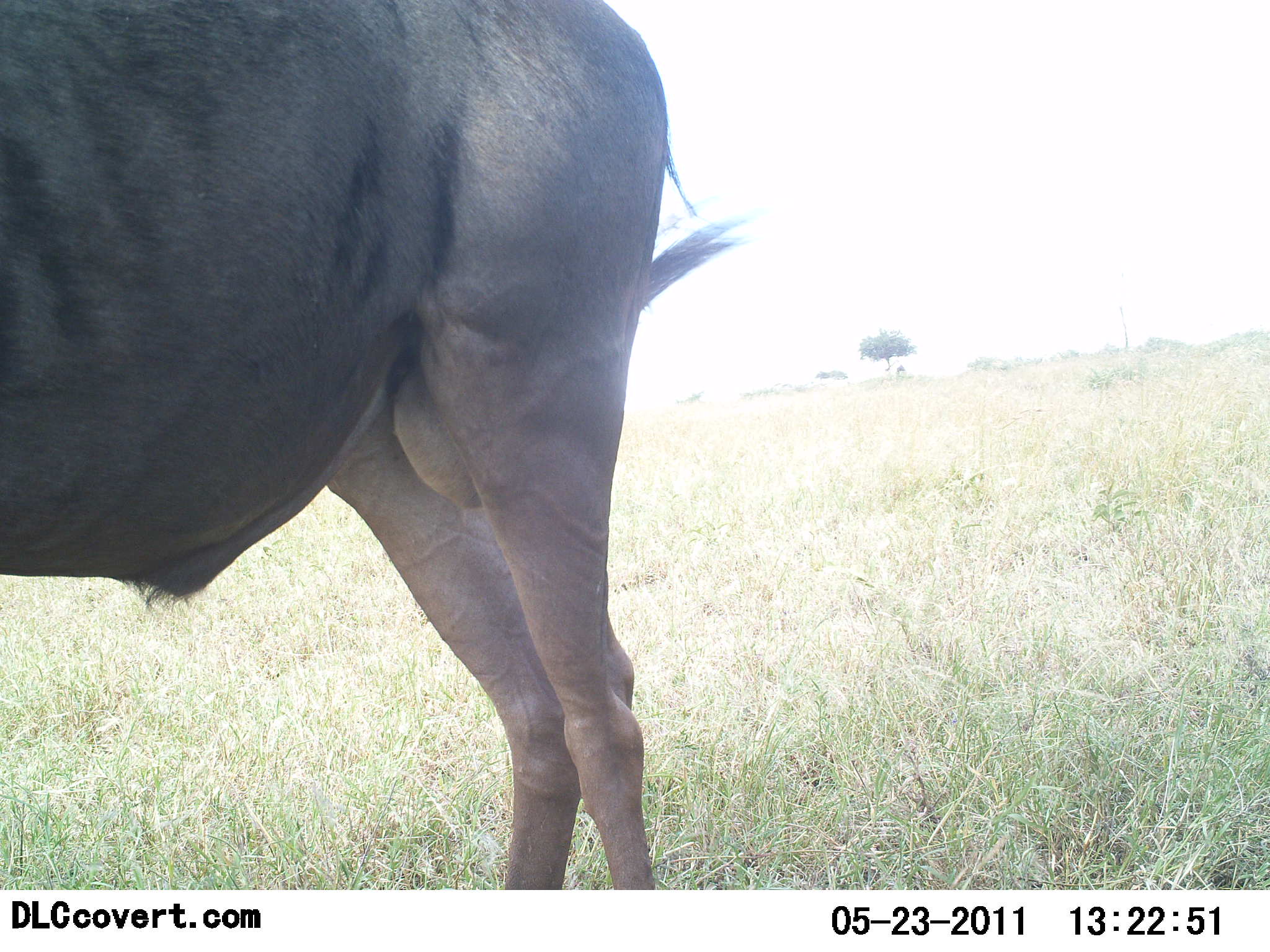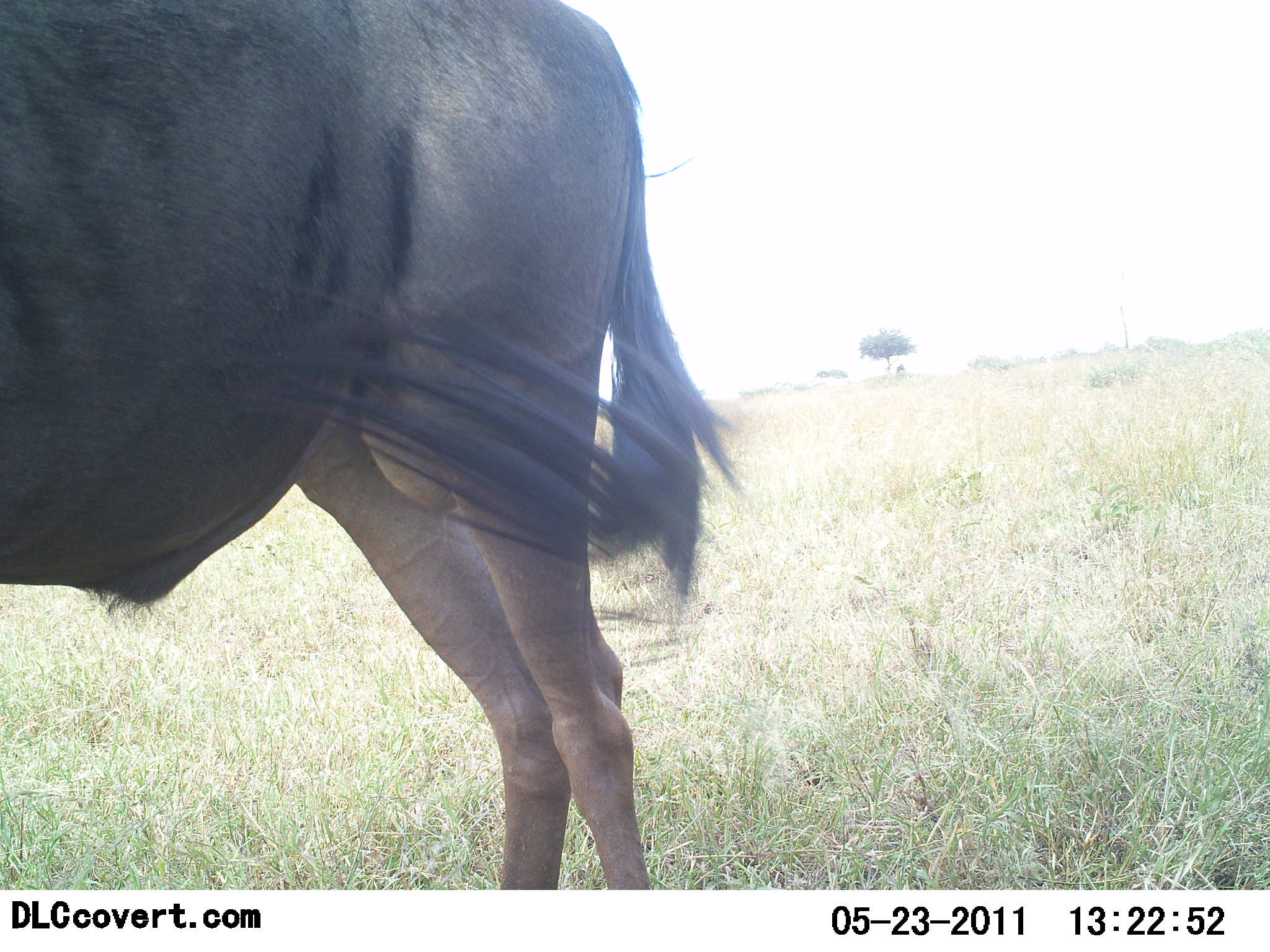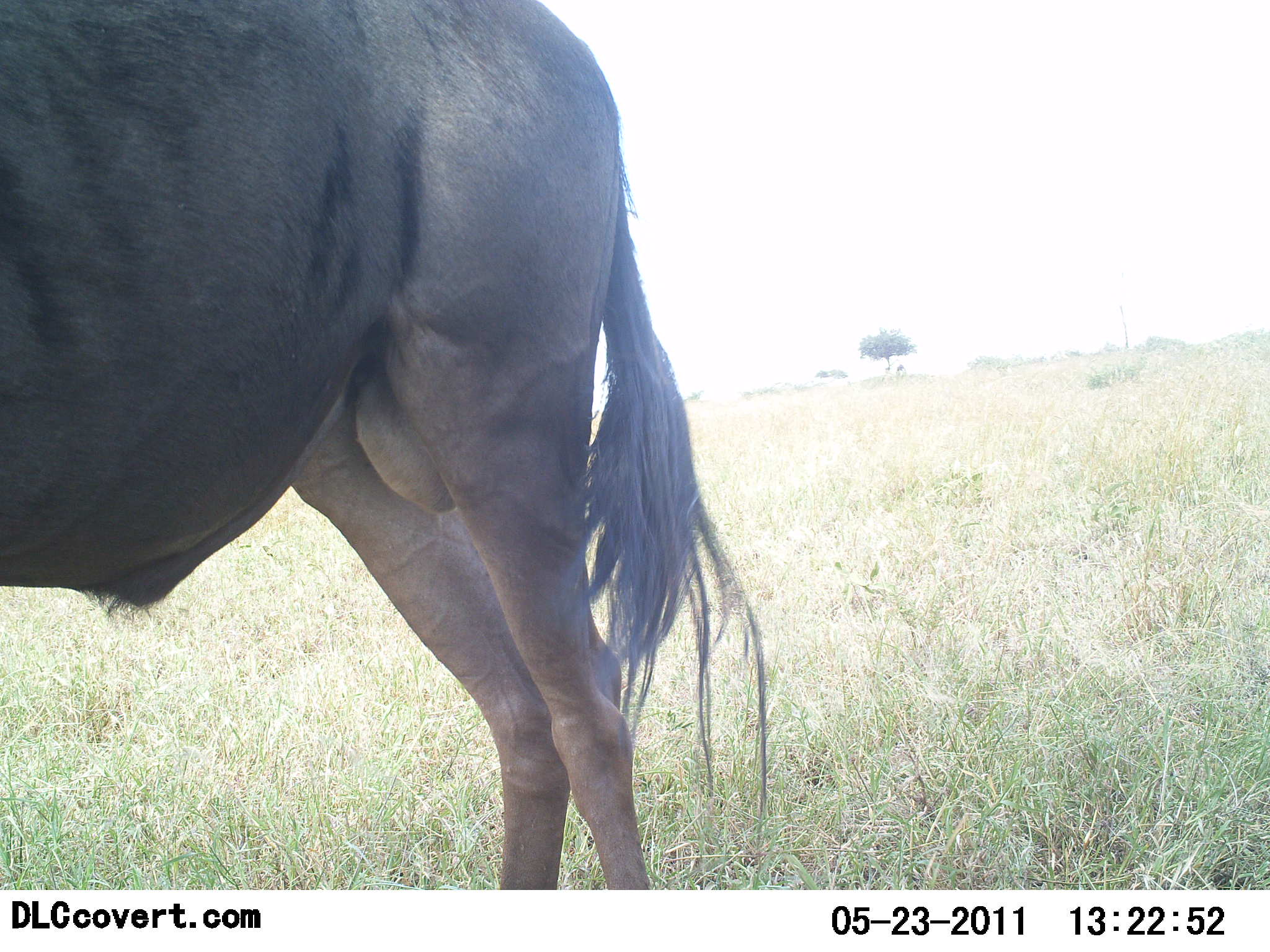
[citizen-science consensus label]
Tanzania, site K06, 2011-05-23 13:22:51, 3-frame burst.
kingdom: Animalia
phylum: Chordata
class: Mammalia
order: Artiodactyla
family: Bovidae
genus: Connochaetes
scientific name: Connochaetes taurinus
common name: blue wildebeest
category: wildebeest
Wildebeest (blue wildebeest) (Connochaetes taurinus), count 1. Behavior (volunteer vote fractions): standing 100%, resting 8%, moving 0%, interacting 0%. Young present (vote fraction): 0%. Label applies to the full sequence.